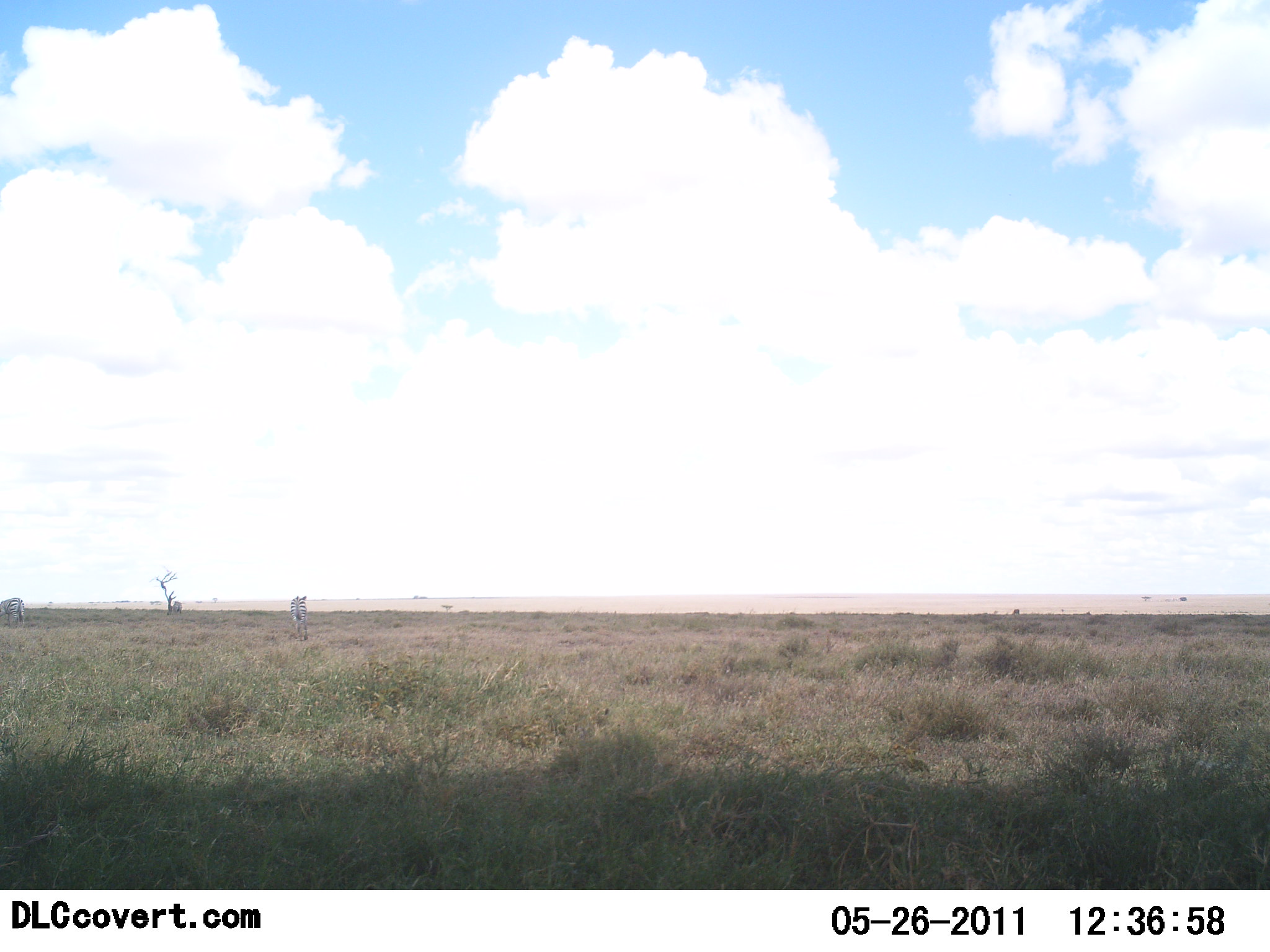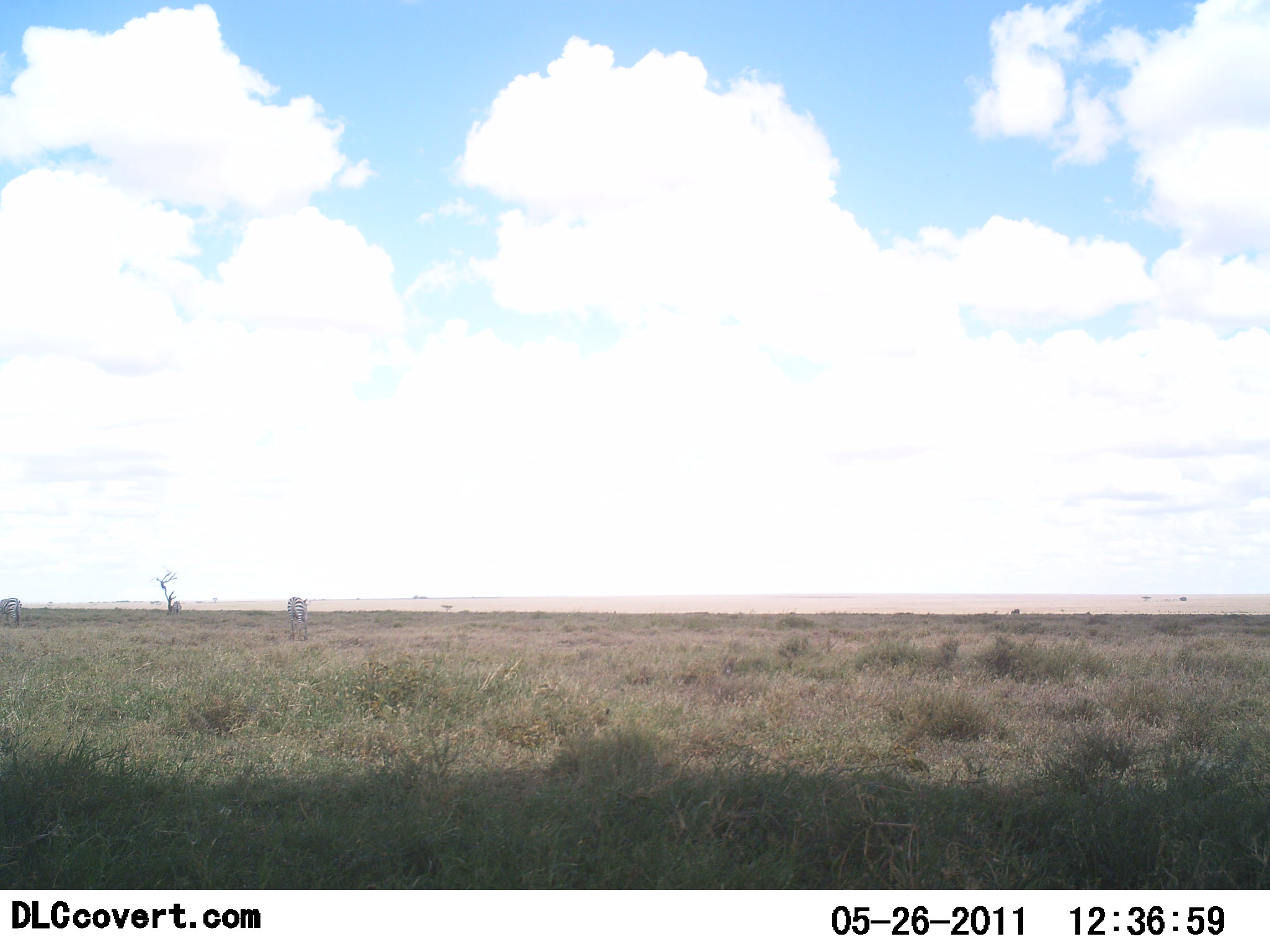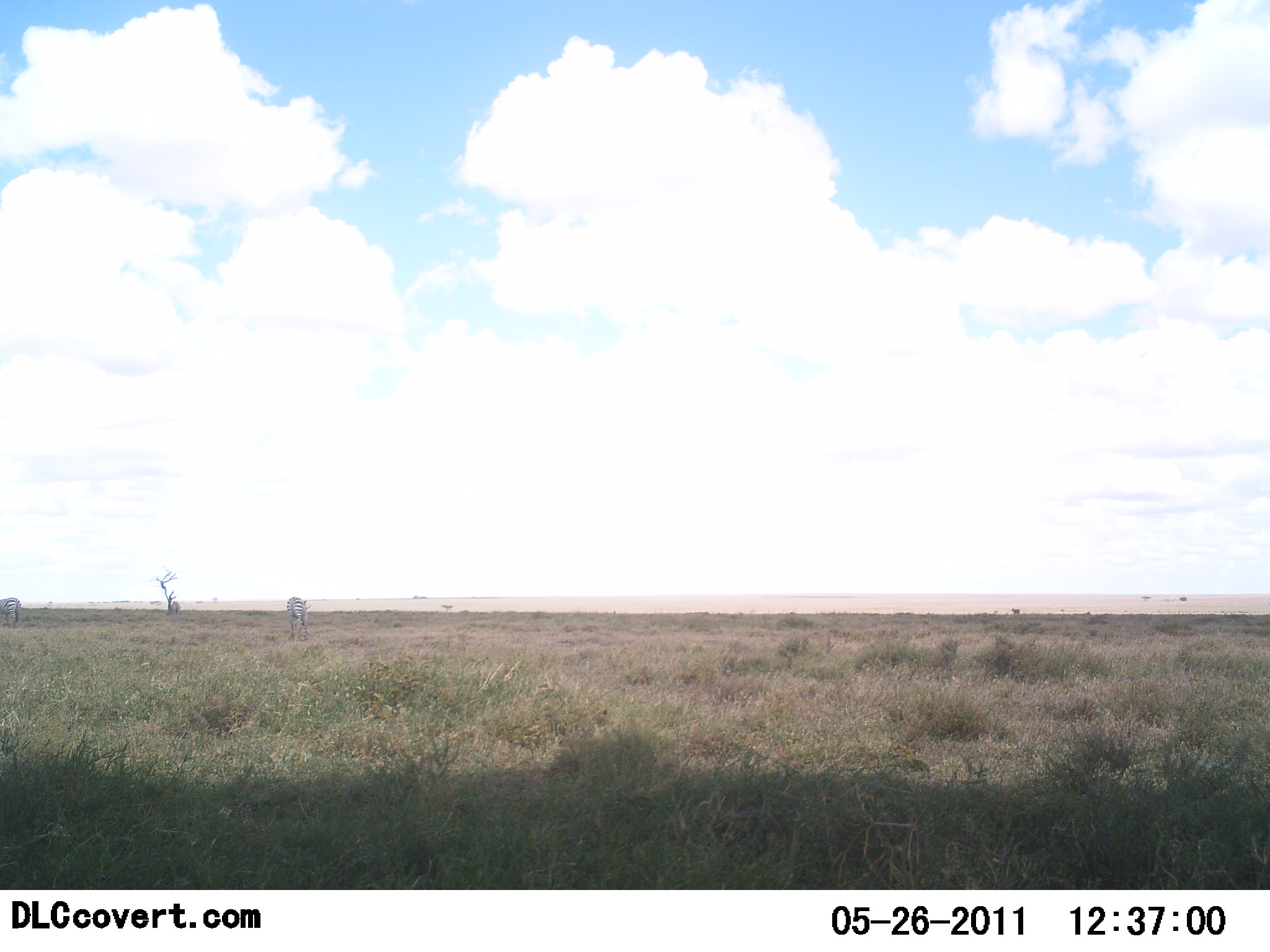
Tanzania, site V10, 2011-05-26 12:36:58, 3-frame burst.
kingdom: Animalia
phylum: Chordata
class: Mammalia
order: Perissodactyla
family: Equidae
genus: Equus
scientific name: Equus quagga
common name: plains zebra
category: zebra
Zebra (plains zebra) (Equus quagga), count 2. Behavior (volunteer vote fractions): standing 100%, resting 0%, moving 0%, interacting 0%. Young present (vote fraction): 0%. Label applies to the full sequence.